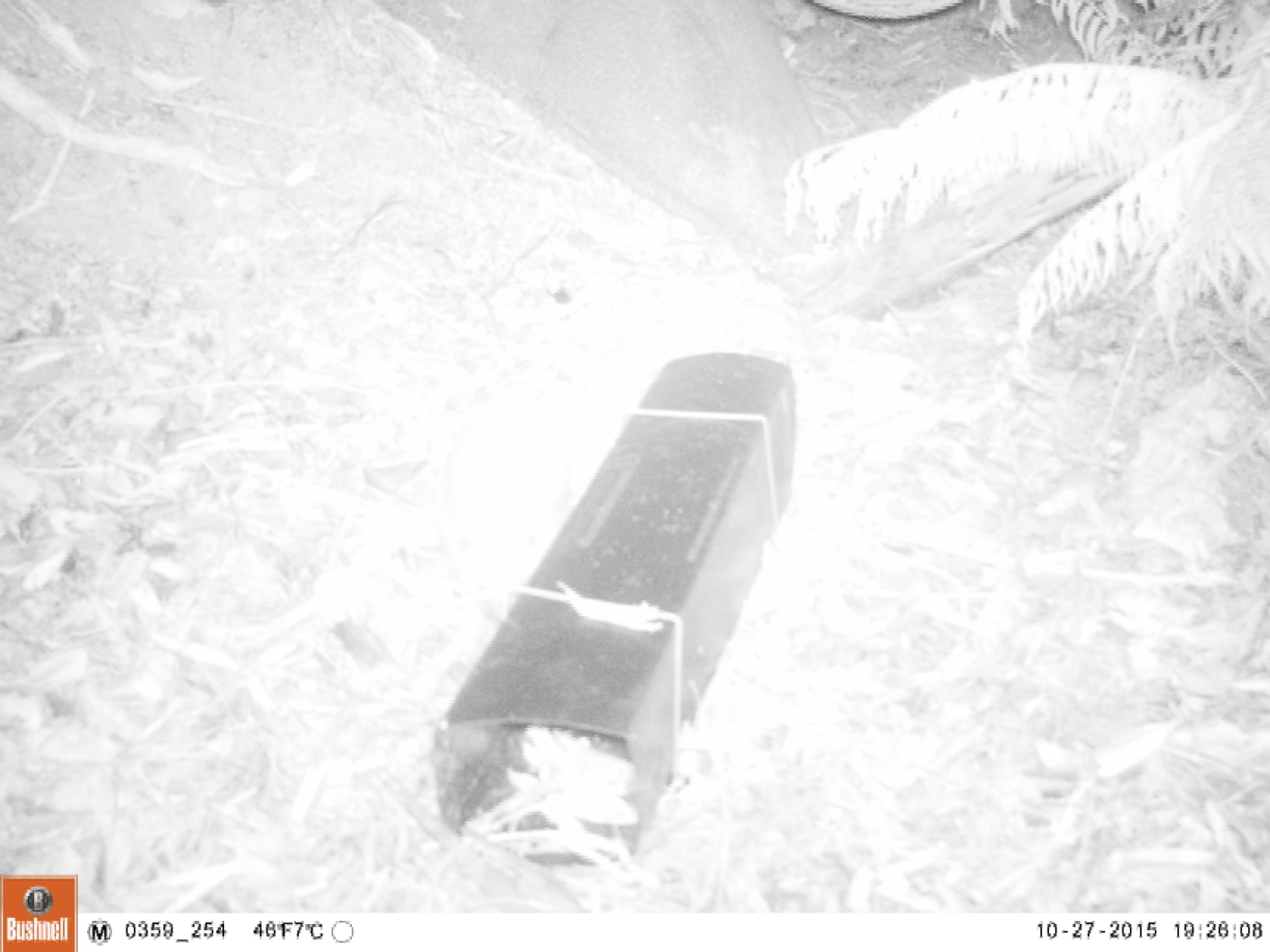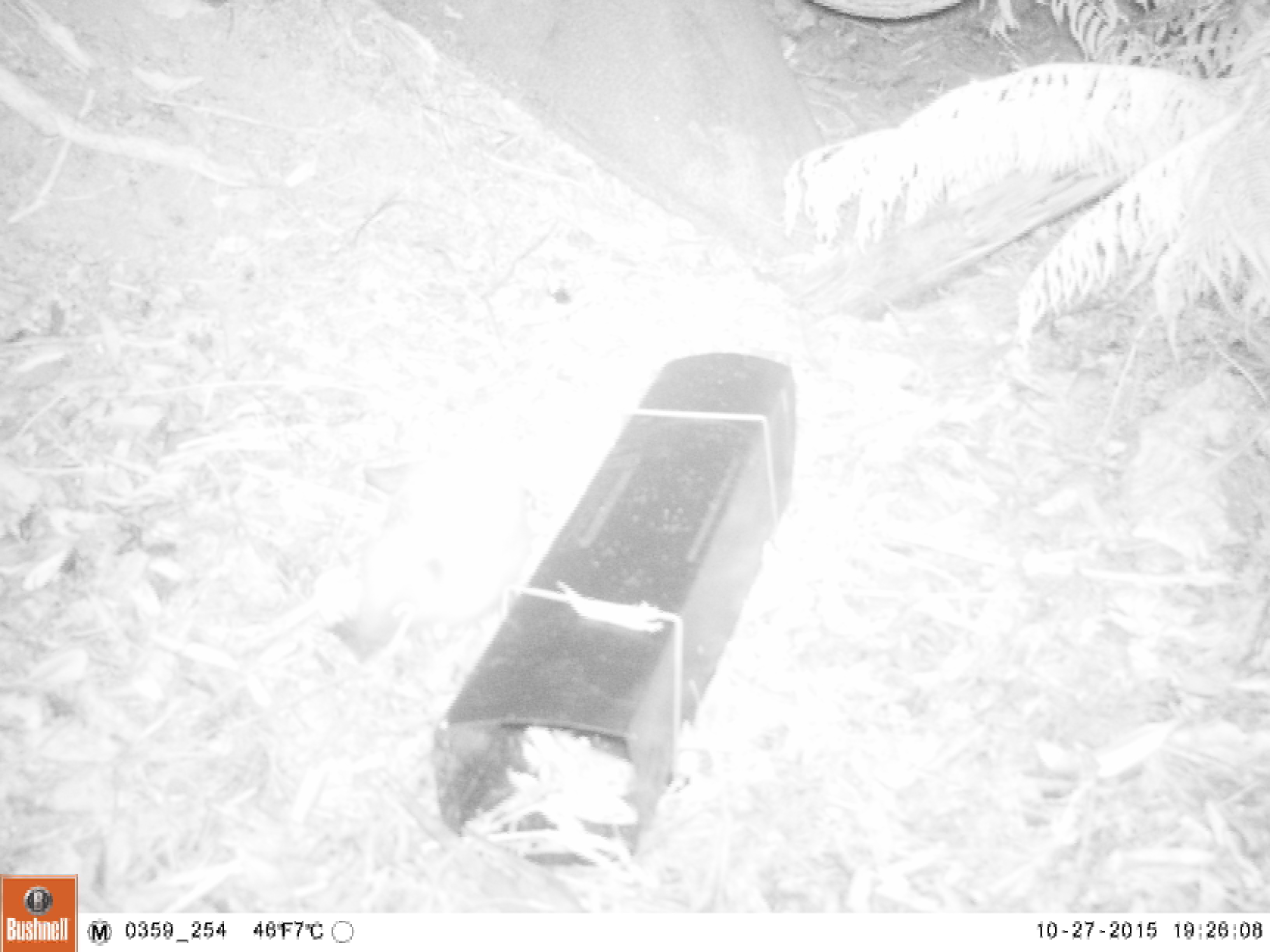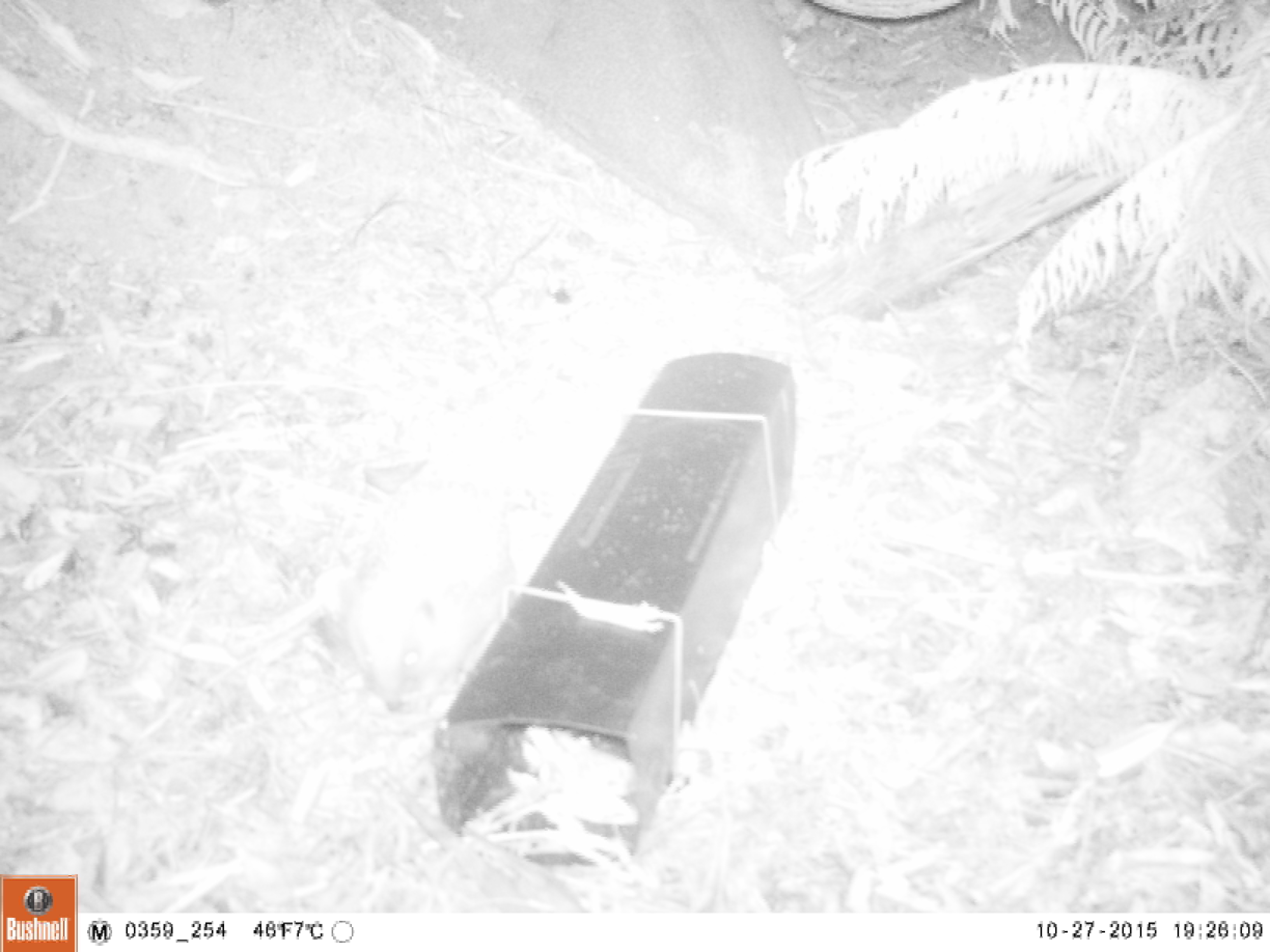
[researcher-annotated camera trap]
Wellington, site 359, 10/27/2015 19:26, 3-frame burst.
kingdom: Animalia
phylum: Chordata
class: Mammalia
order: Eulipotyphla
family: Erinaceidae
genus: Erinaceus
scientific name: Erinaceus europaeus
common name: hedgehog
Hedgehog (Erinaceus europaeus).